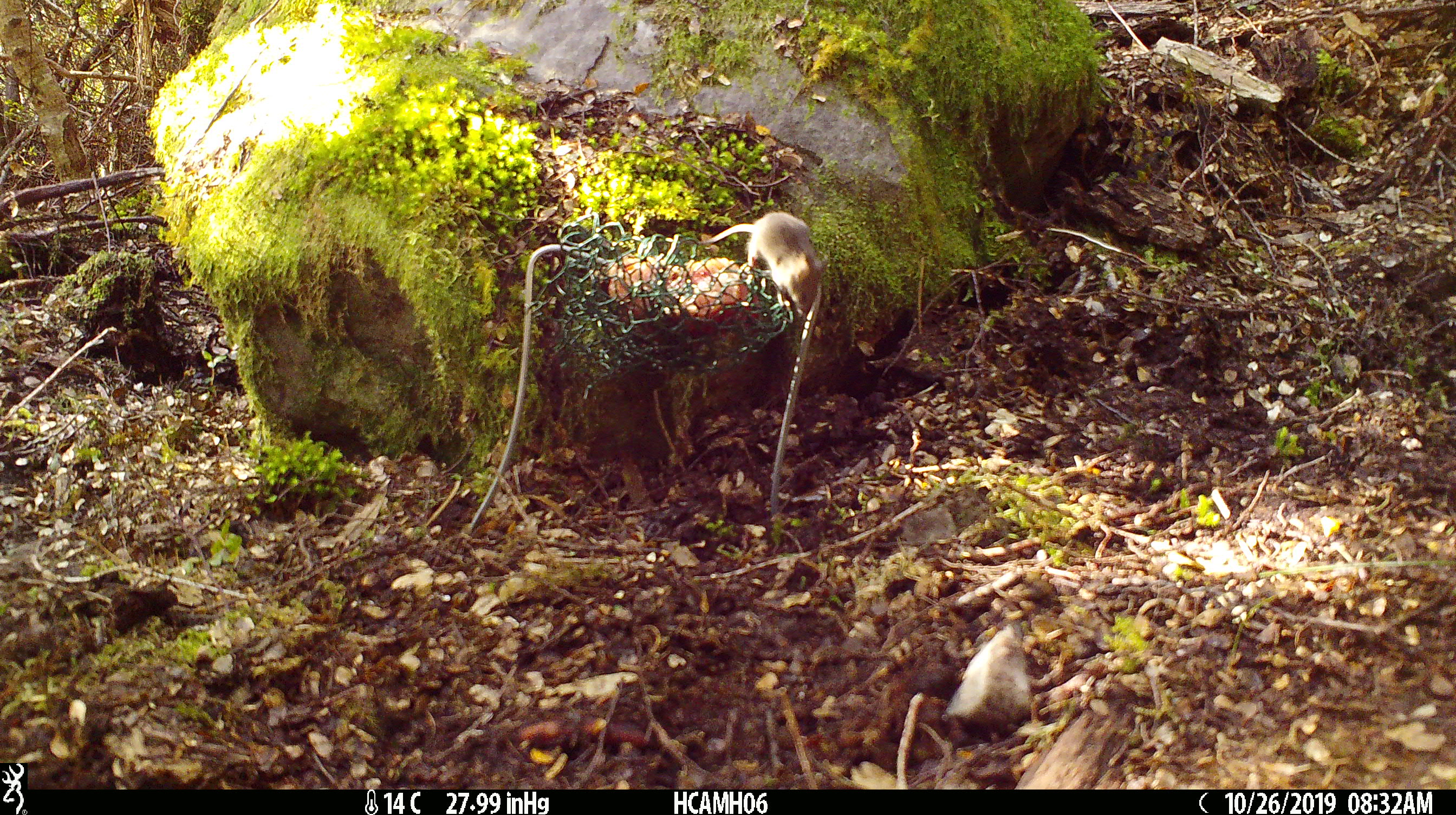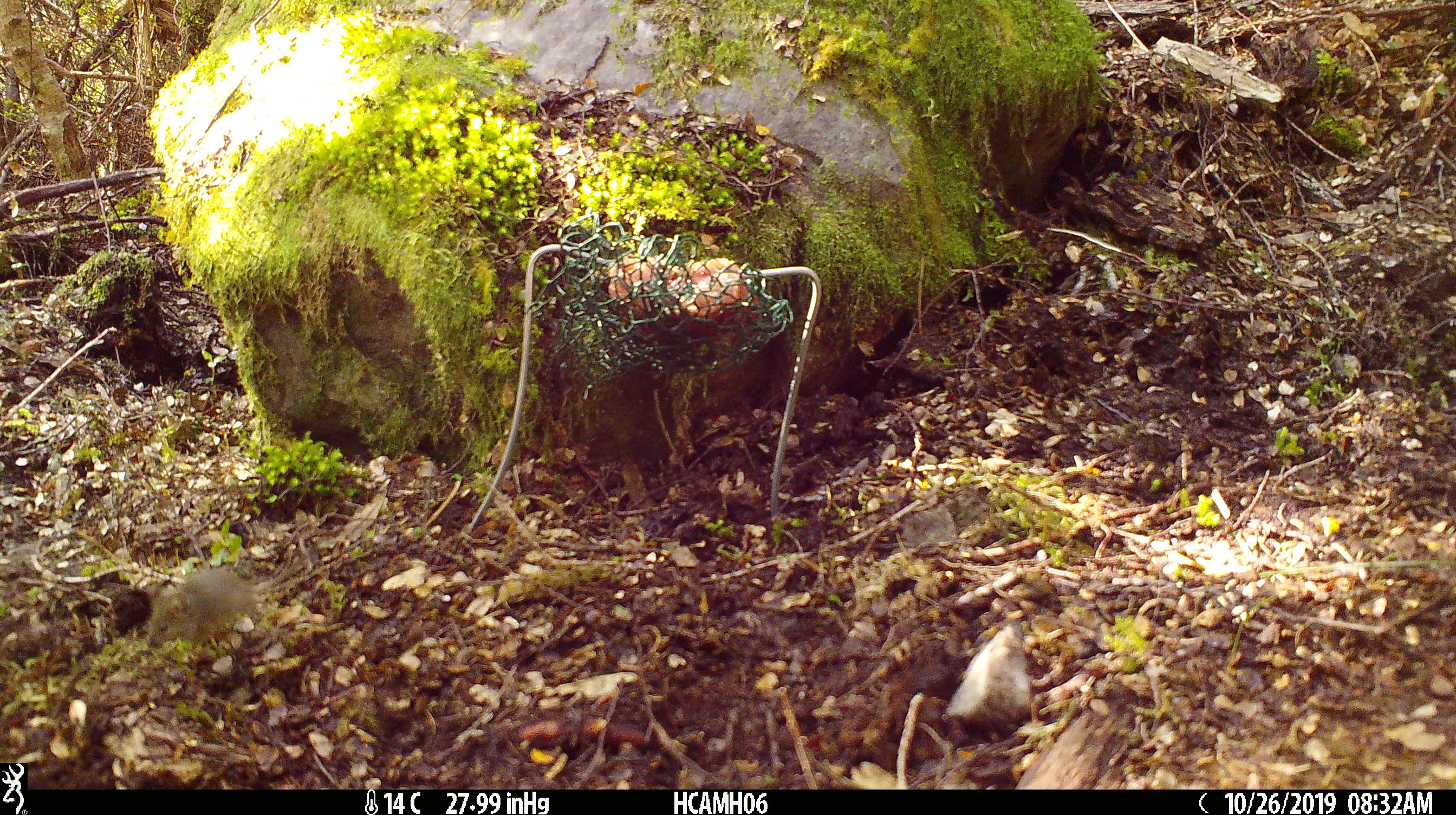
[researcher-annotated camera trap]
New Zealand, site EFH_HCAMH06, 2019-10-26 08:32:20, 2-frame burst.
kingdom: Animalia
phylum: Chordata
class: Mammalia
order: Rodentia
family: Muridae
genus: Mus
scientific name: Mus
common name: mouse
Mouse (Mus).